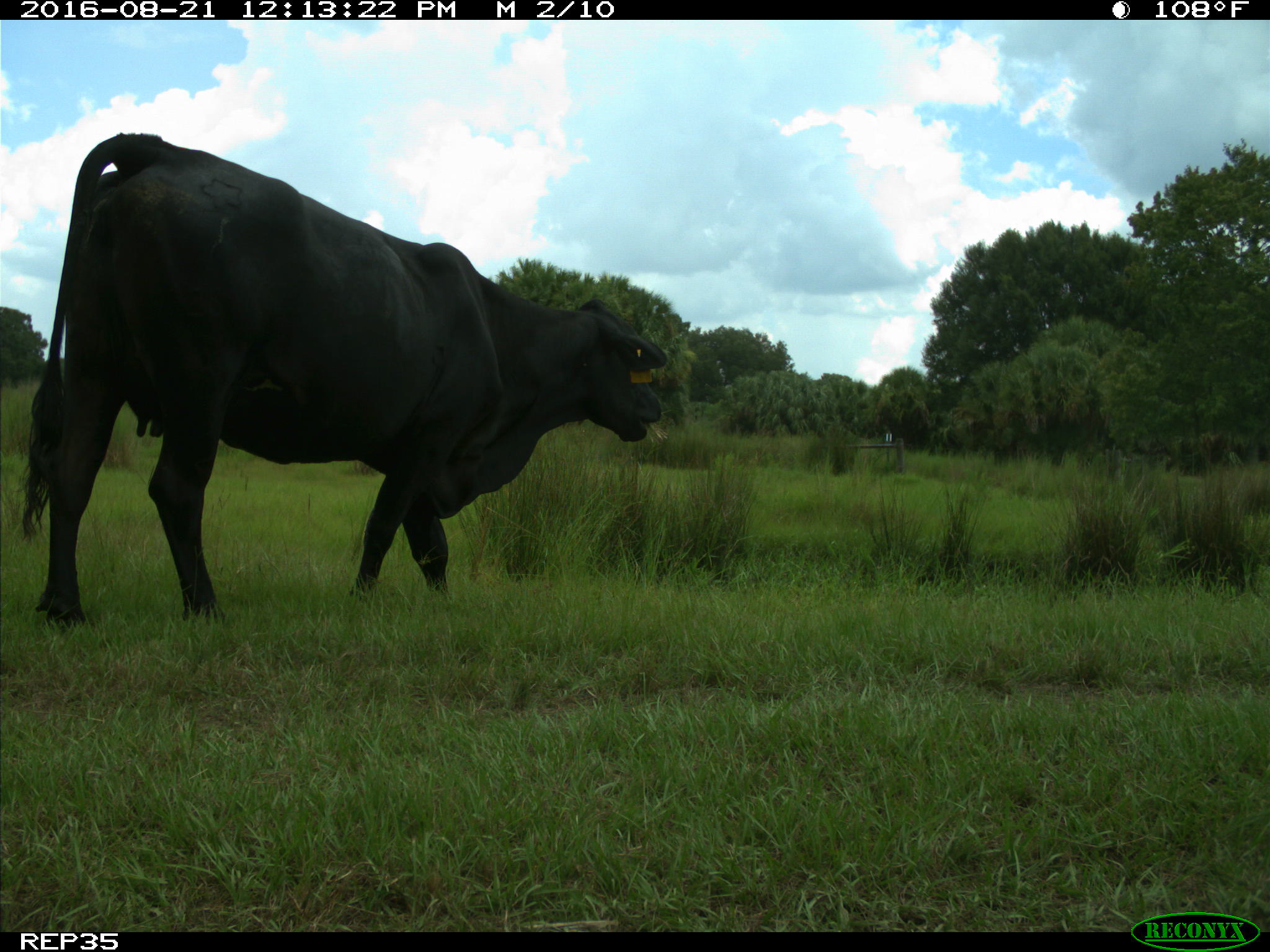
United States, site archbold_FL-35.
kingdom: Animalia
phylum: Chordata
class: Mammalia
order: Artiodactyla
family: Bovidae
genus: Bos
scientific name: Bos taurus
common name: domestic cow